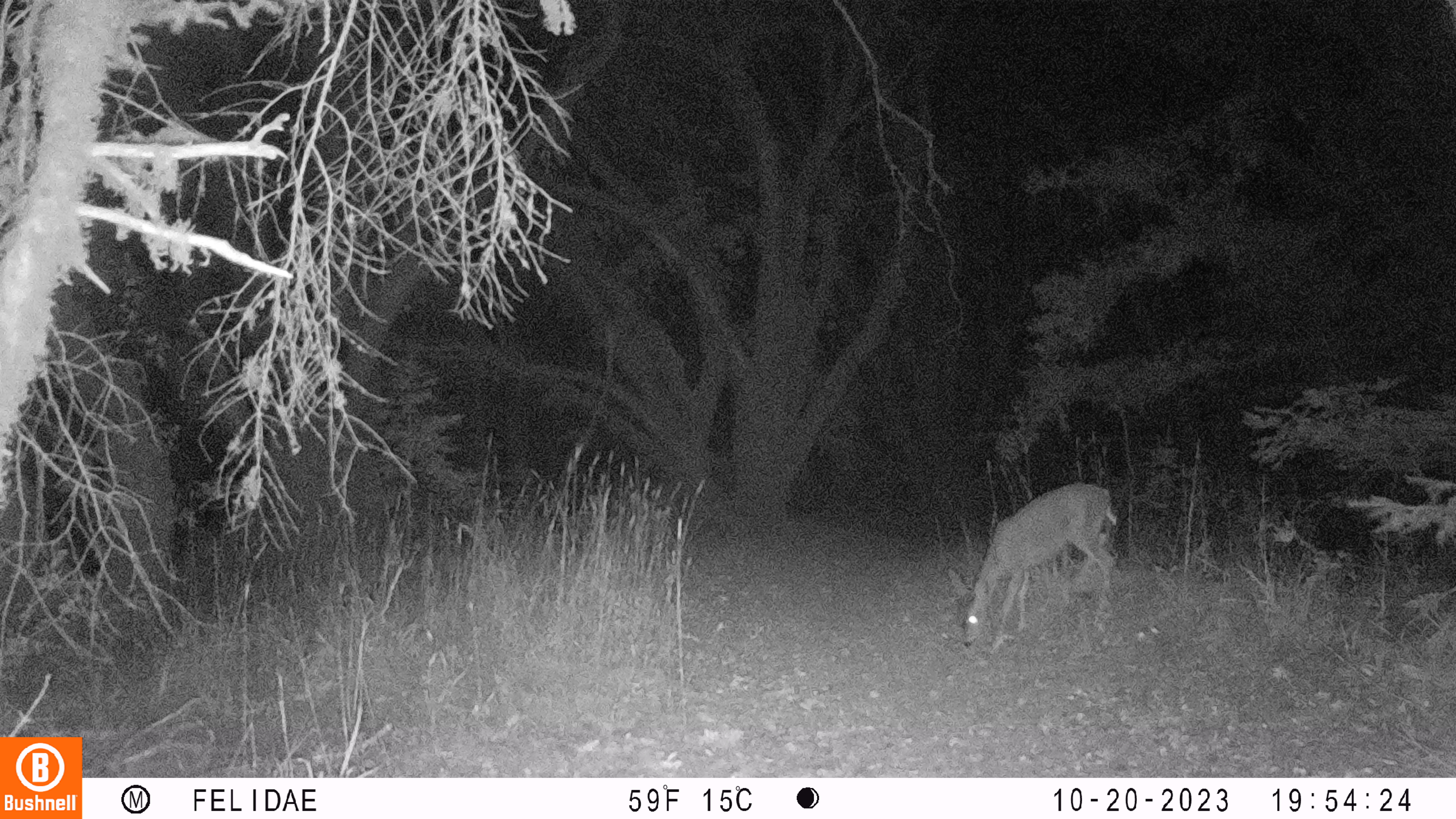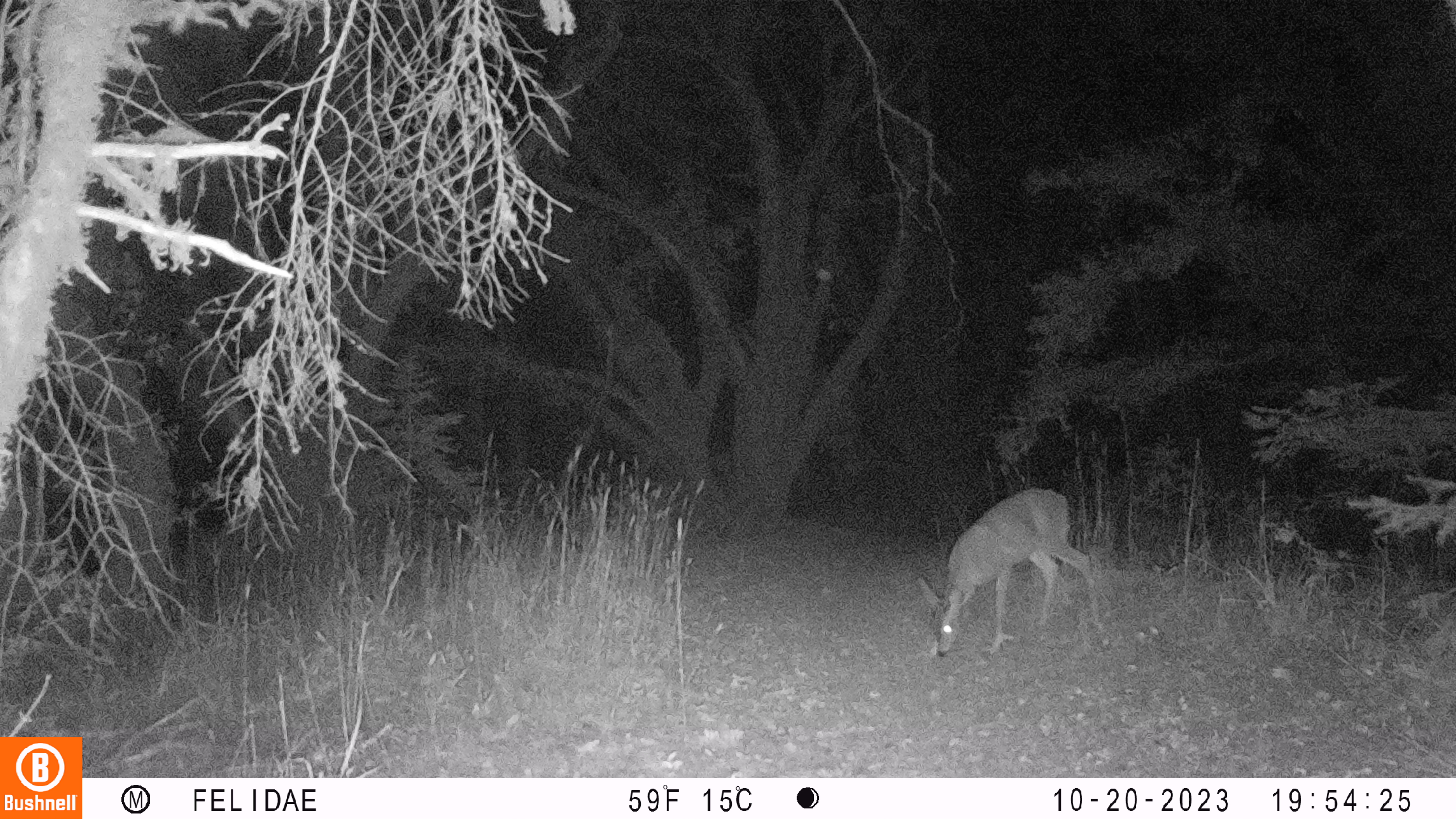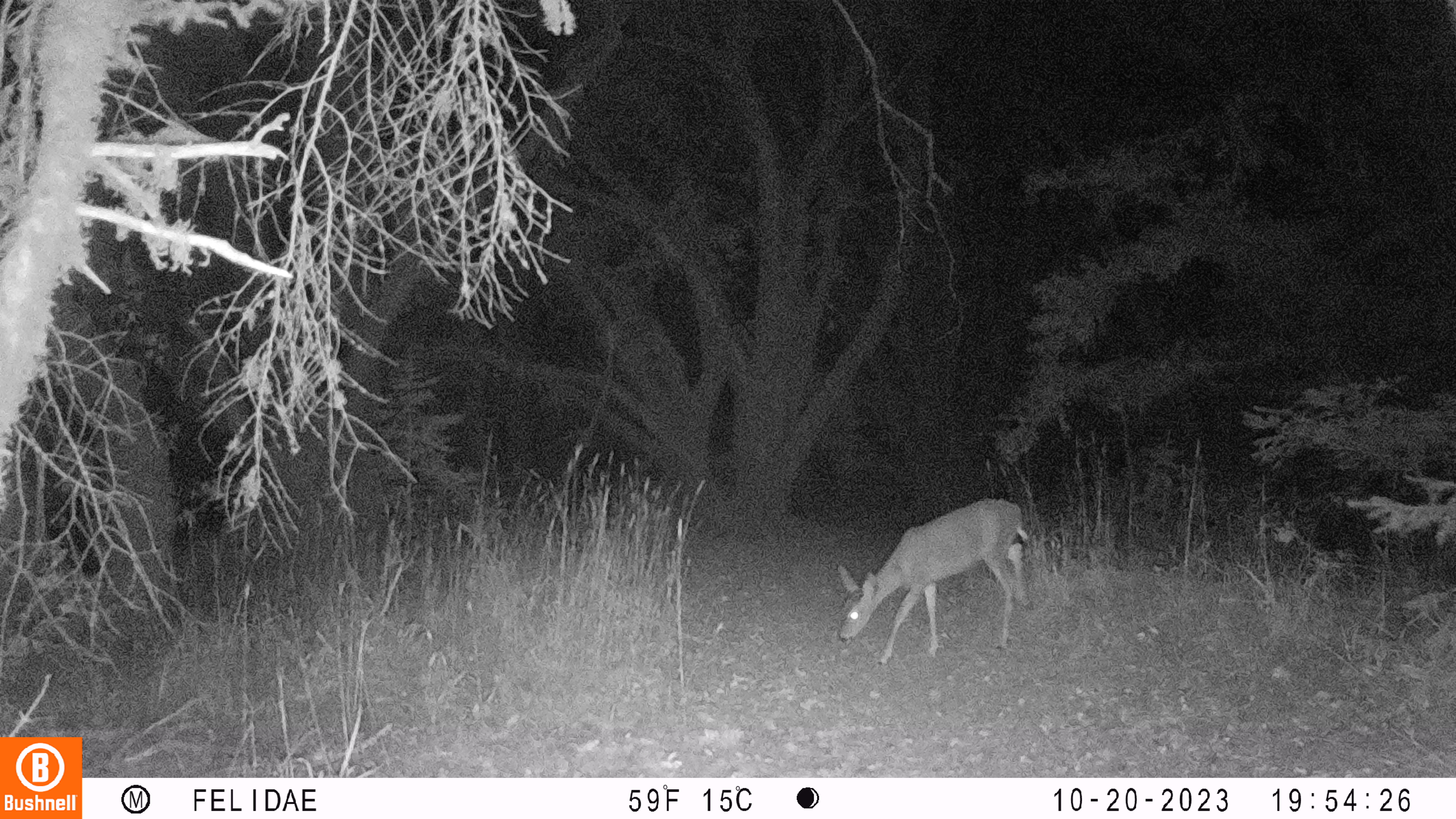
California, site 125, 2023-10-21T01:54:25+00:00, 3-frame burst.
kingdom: Animalia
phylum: Chordata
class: Mammalia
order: Artiodactyla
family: Cervidae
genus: Odocoileus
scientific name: Odocoileus hemionus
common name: mule deer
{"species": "mule deer (Odocoileus hemionus)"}